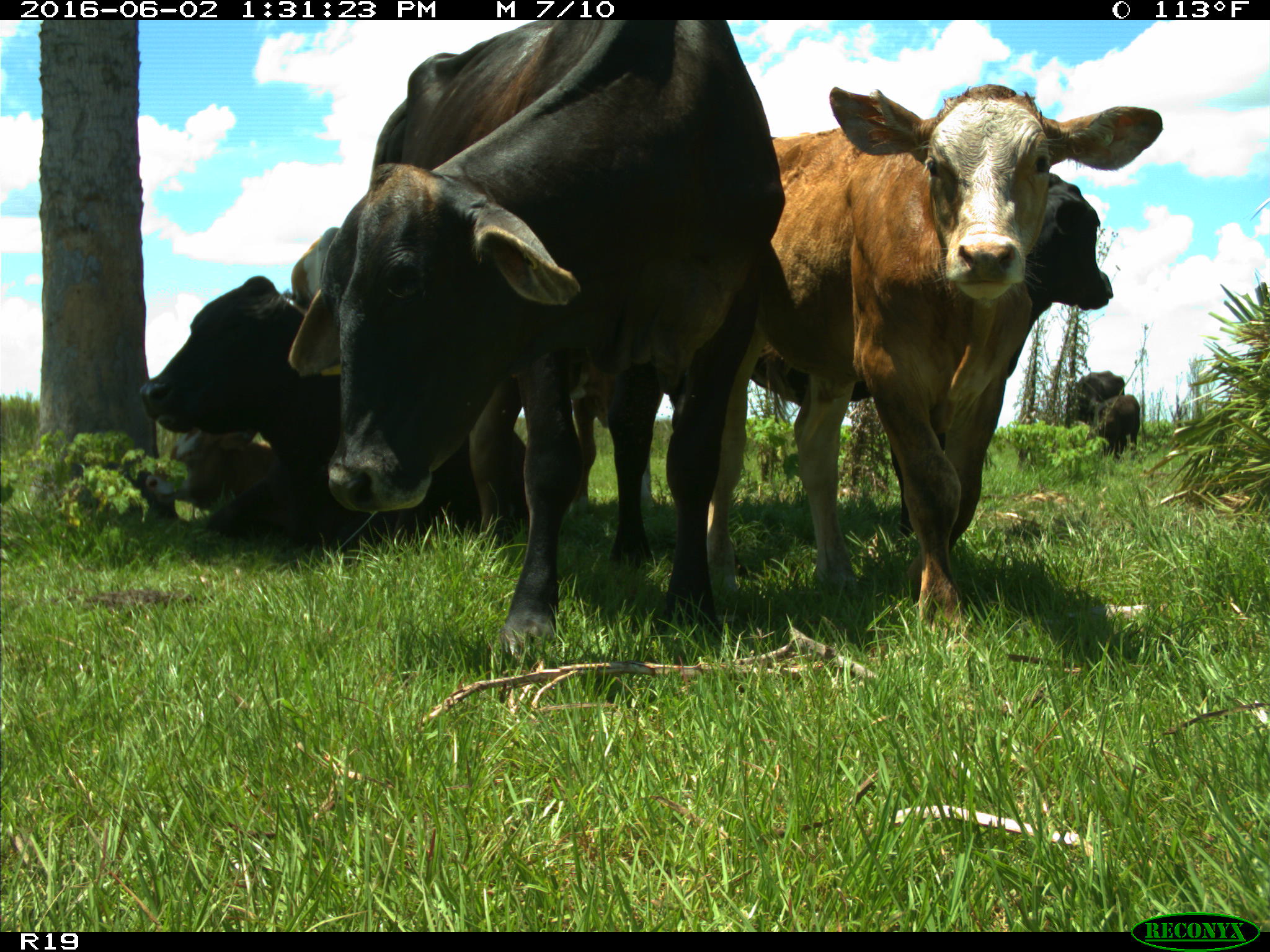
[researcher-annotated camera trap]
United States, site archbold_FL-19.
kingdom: Animalia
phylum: Chordata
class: Mammalia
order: Artiodactyla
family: Bovidae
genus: Bos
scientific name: Bos taurus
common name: domestic cow